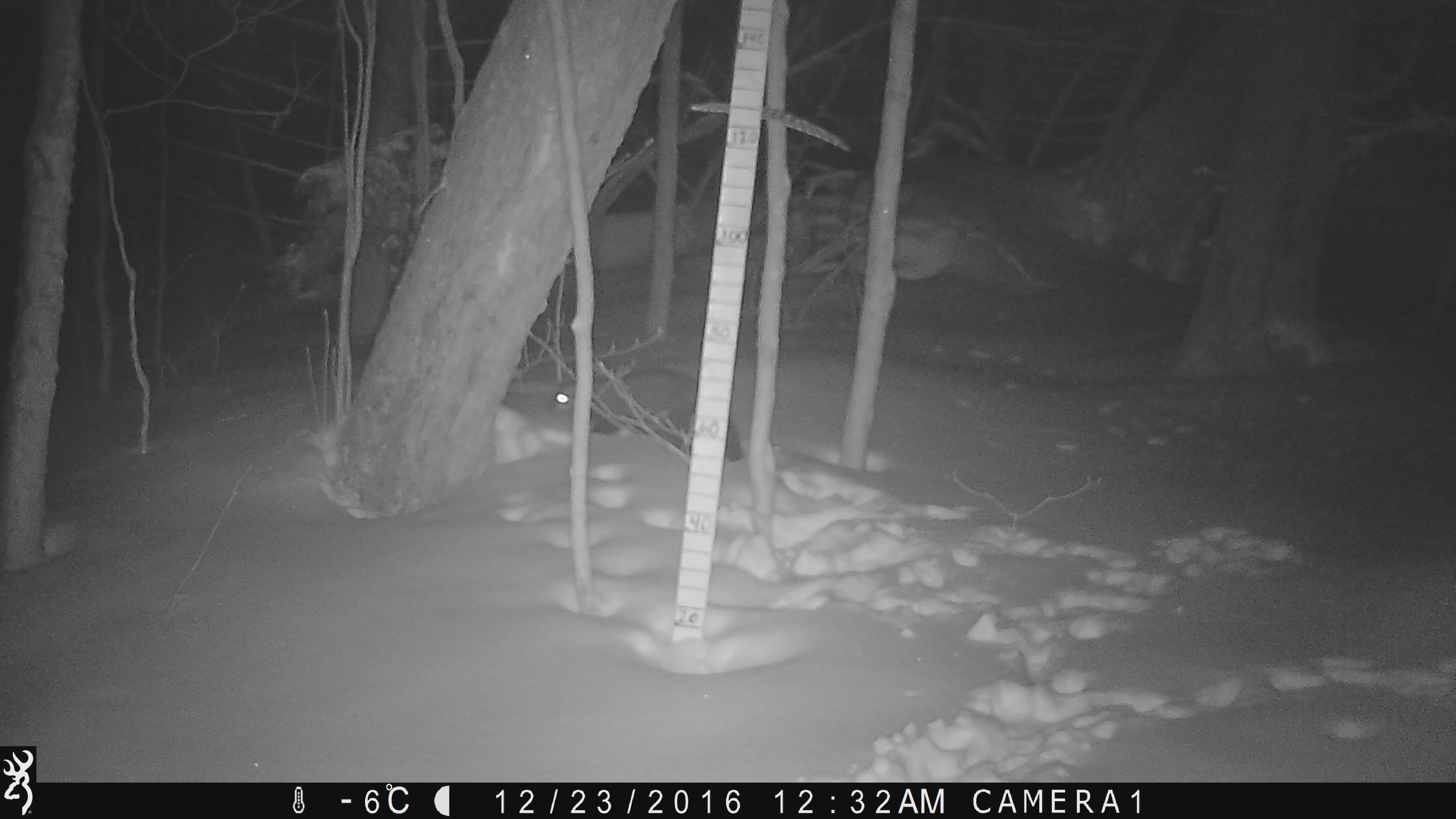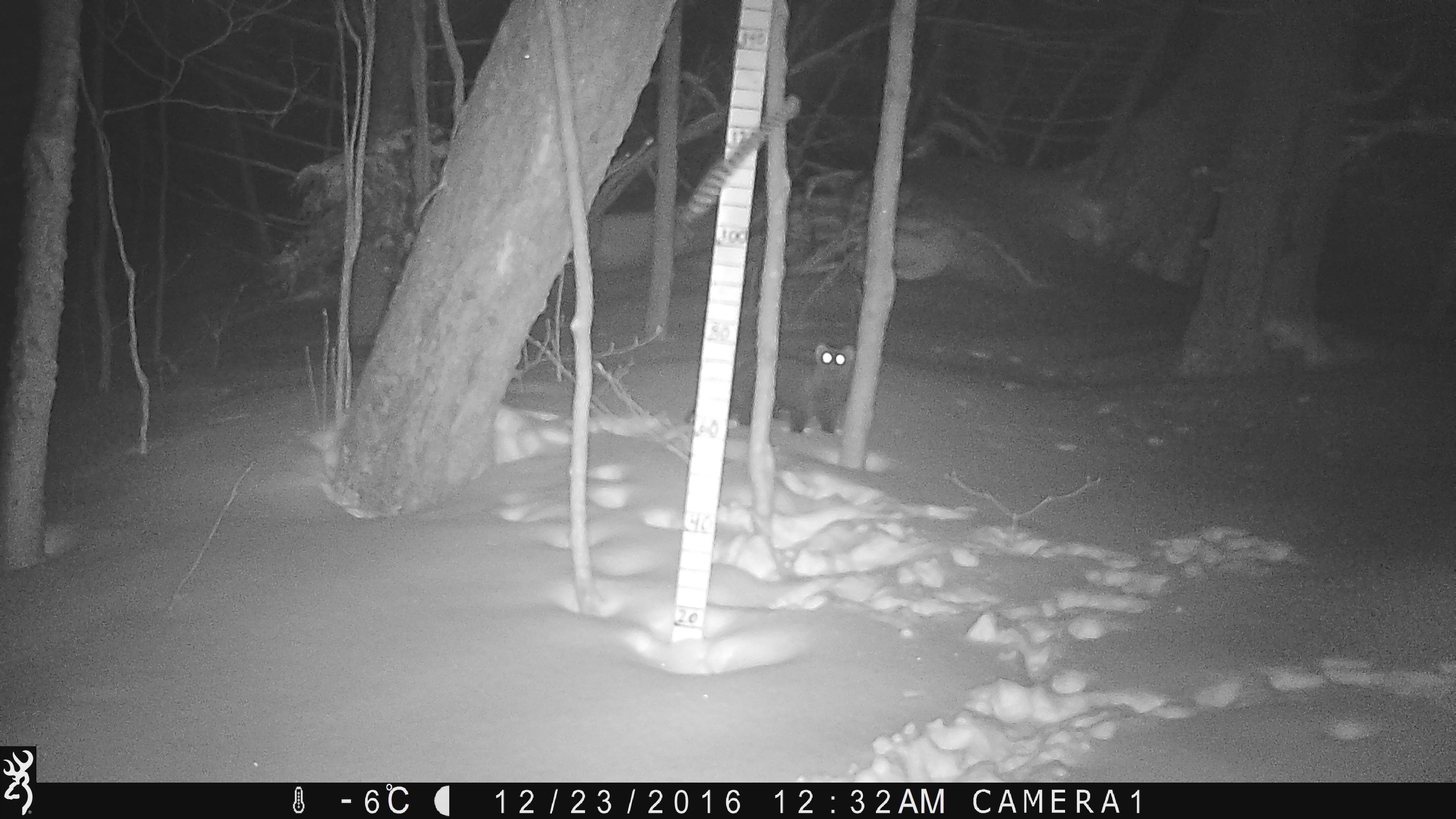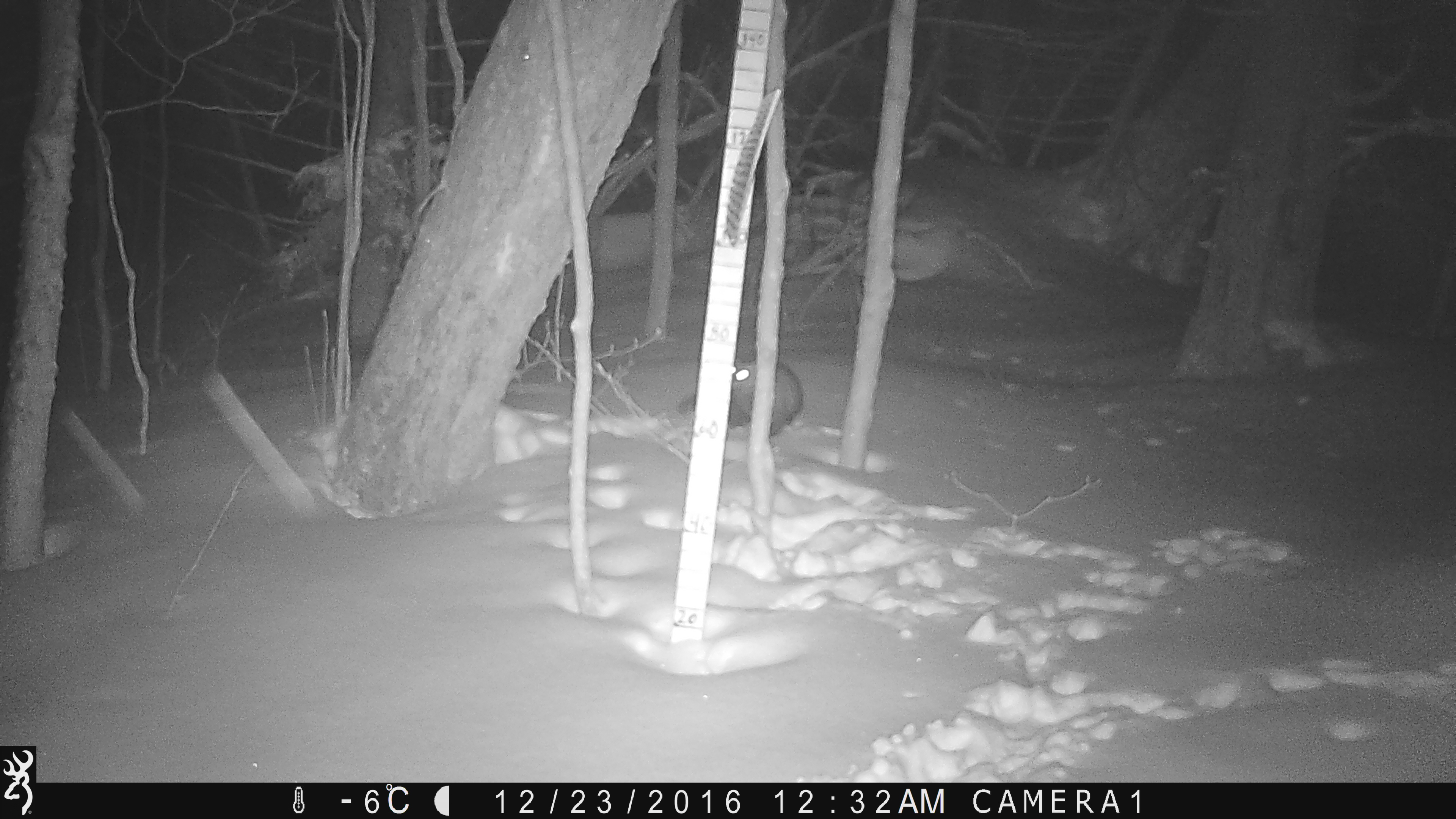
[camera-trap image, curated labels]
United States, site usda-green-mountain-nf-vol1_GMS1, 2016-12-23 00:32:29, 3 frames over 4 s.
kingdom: Animalia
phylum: Chordata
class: Mammalia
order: Carnivora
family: Mustelidae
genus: Pekania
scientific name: Pekania pennanti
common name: fisher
Fisher (Pekania pennanti).